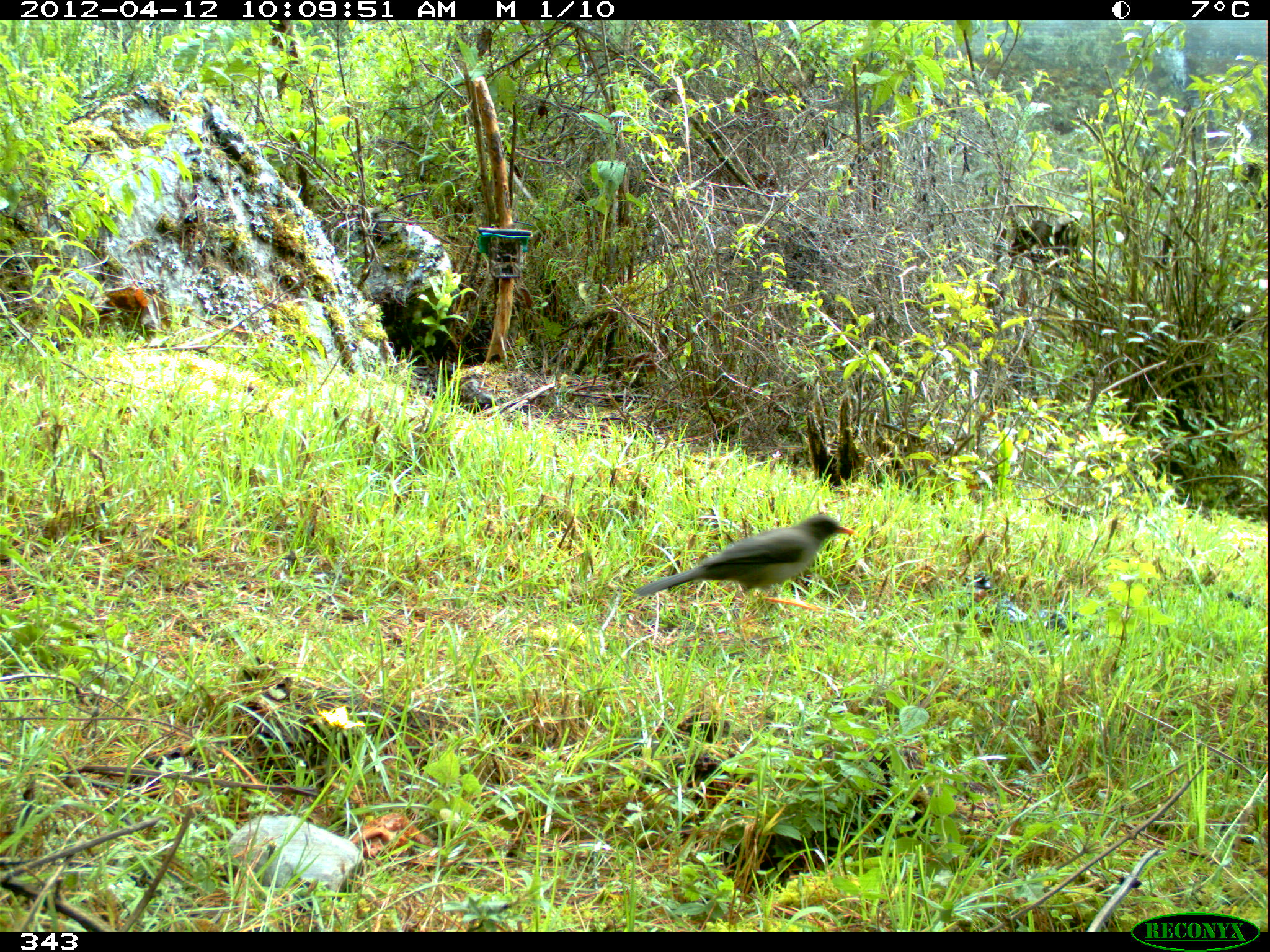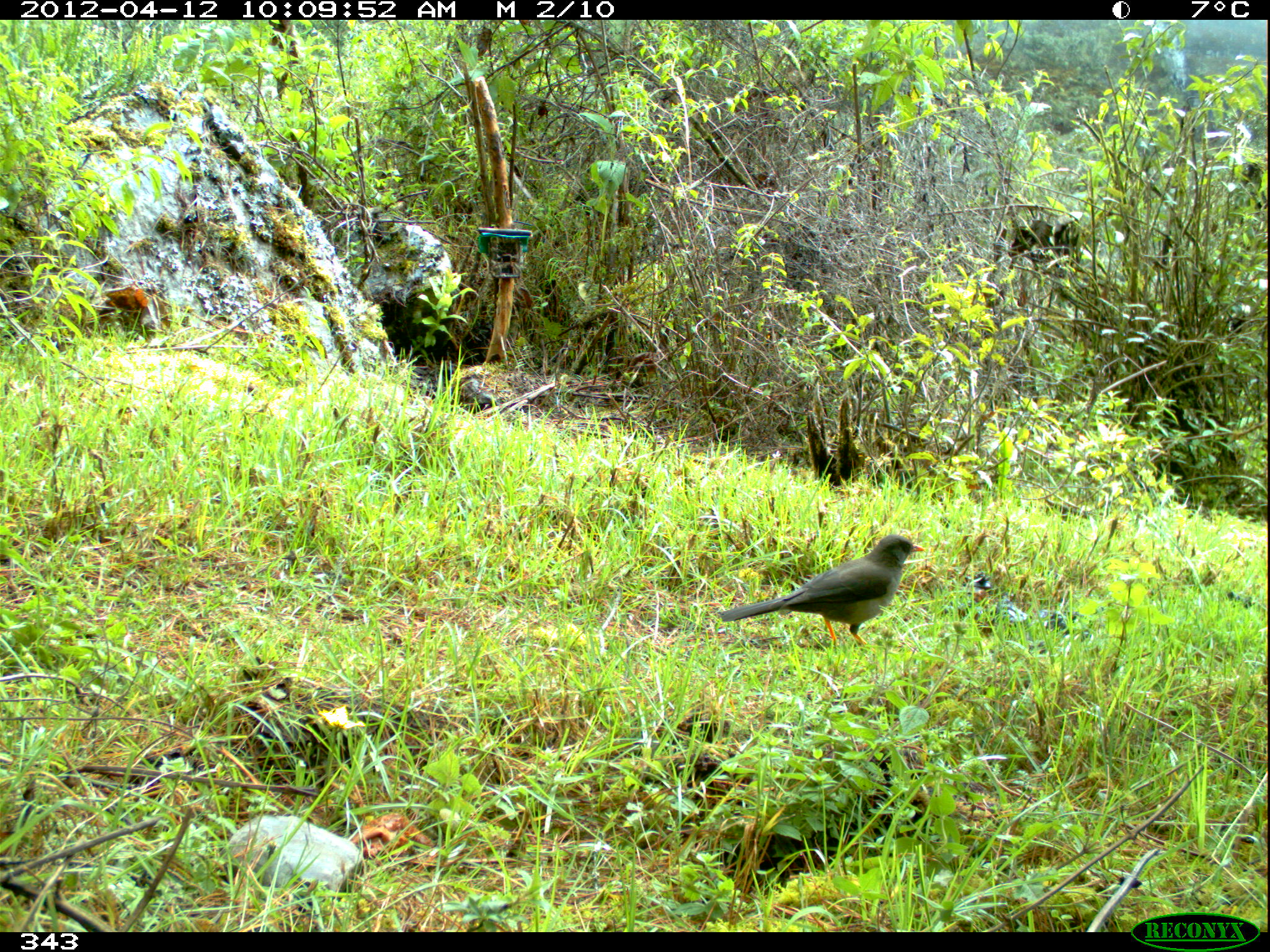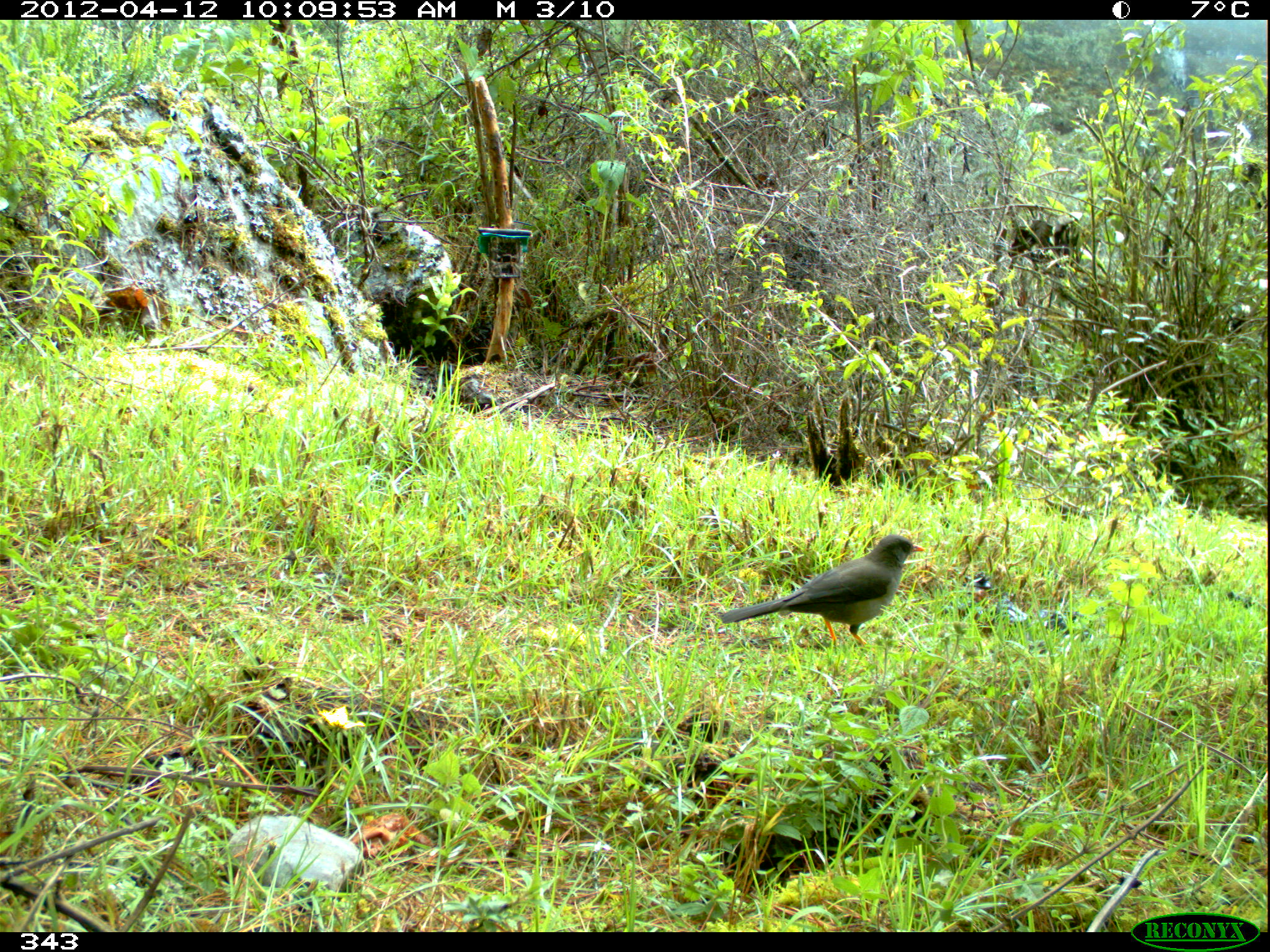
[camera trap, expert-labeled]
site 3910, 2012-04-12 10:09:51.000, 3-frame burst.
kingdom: Animalia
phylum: Chordata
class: Aves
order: Passeriformes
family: Turdidae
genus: Turdus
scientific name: Turdus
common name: true thrushes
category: turdus sp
Turdus sp (true thrushes) (Turdus).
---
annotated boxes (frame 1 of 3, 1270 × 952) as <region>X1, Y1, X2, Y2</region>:
turdus sp: <region>633, 512, 862, 610</region>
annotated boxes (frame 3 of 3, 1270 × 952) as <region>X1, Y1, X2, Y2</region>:
turdus sp: <region>718, 533, 926, 651</region>